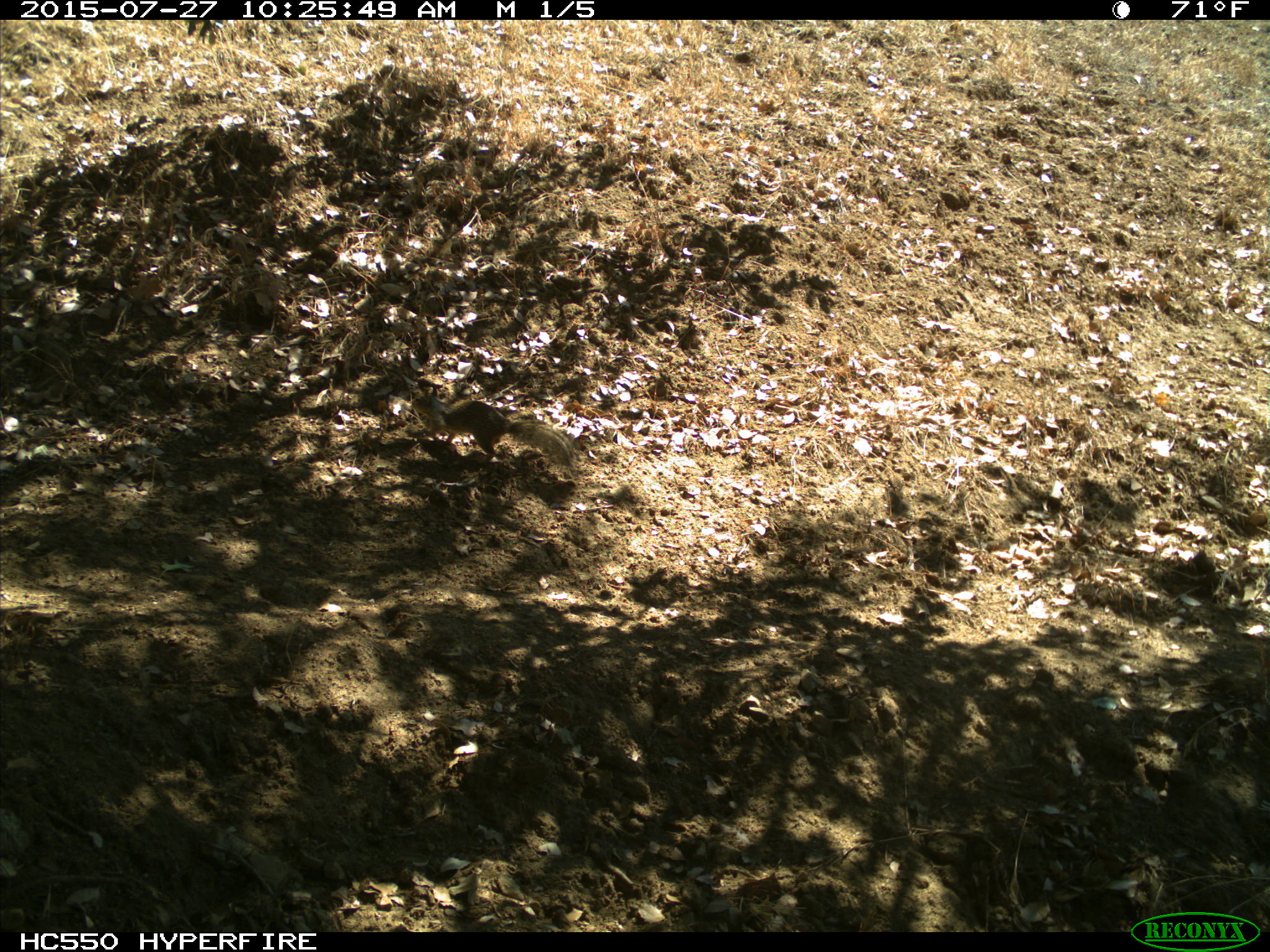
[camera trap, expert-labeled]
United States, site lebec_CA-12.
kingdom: Animalia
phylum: Chordata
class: Mammalia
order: Rodentia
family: Sciuridae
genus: Otospermophilus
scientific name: Otospermophilus beecheyi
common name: california ground squirrel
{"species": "Otospermophilus beecheyi (california ground squirrel)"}